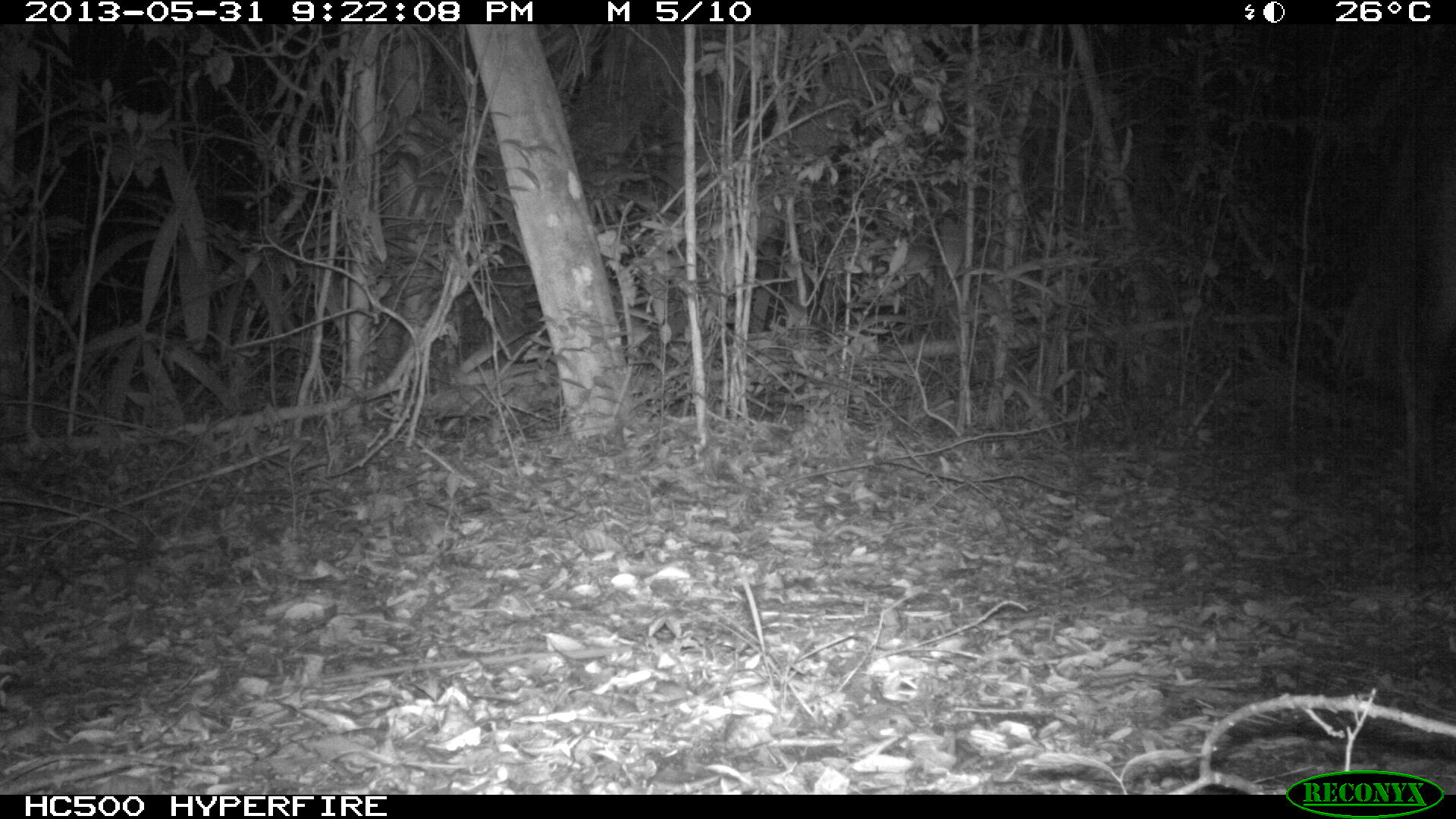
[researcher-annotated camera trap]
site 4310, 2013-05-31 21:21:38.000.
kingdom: Animalia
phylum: Chordata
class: Mammalia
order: Perissodactyla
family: Equidae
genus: Equus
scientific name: Equus ferus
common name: wild horse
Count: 1.